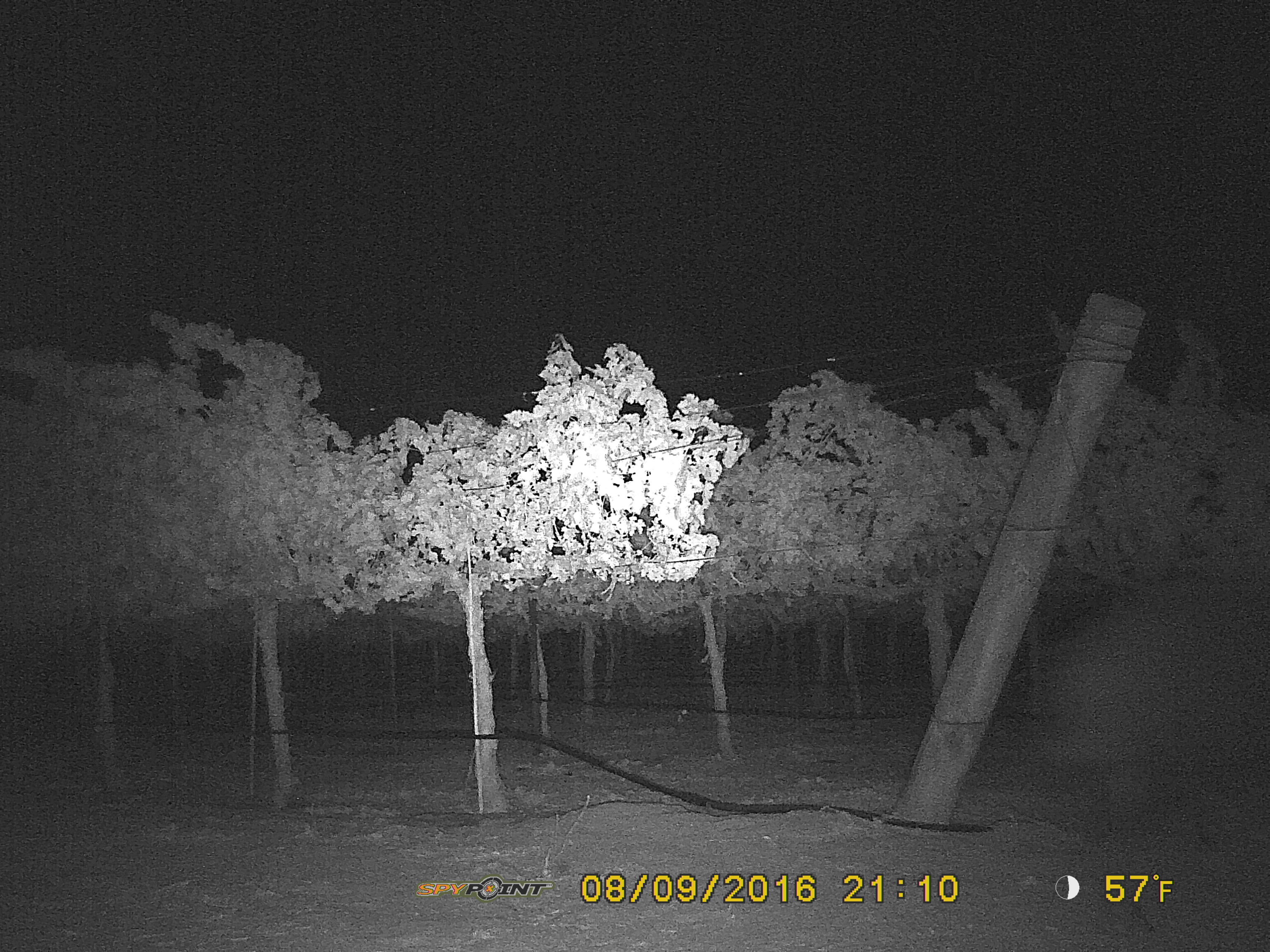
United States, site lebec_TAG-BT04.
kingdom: Animalia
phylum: Chordata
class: Mammalia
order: Artiodactyla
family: Suidae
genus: Sus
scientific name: Sus scrofa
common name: wild boar